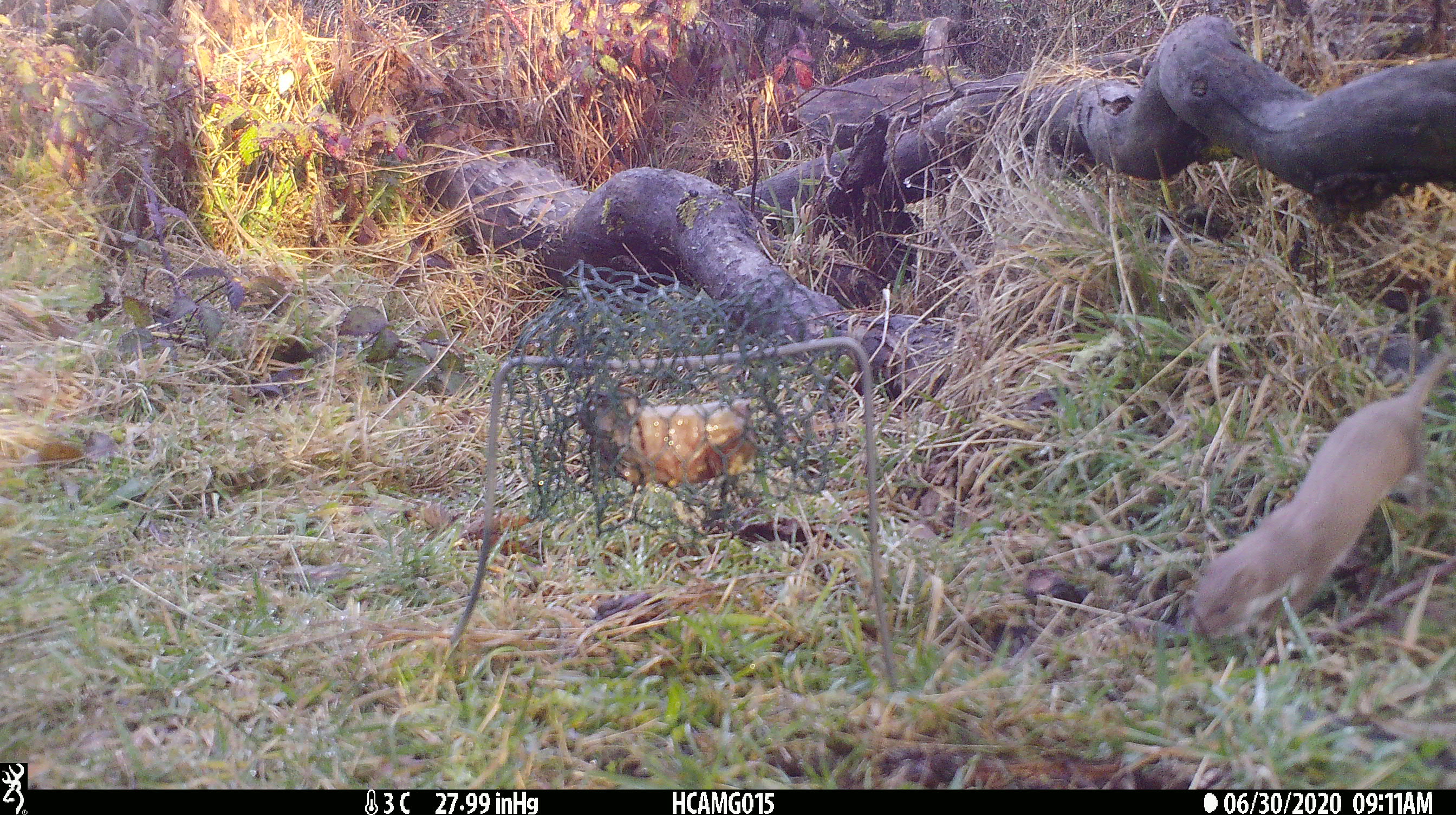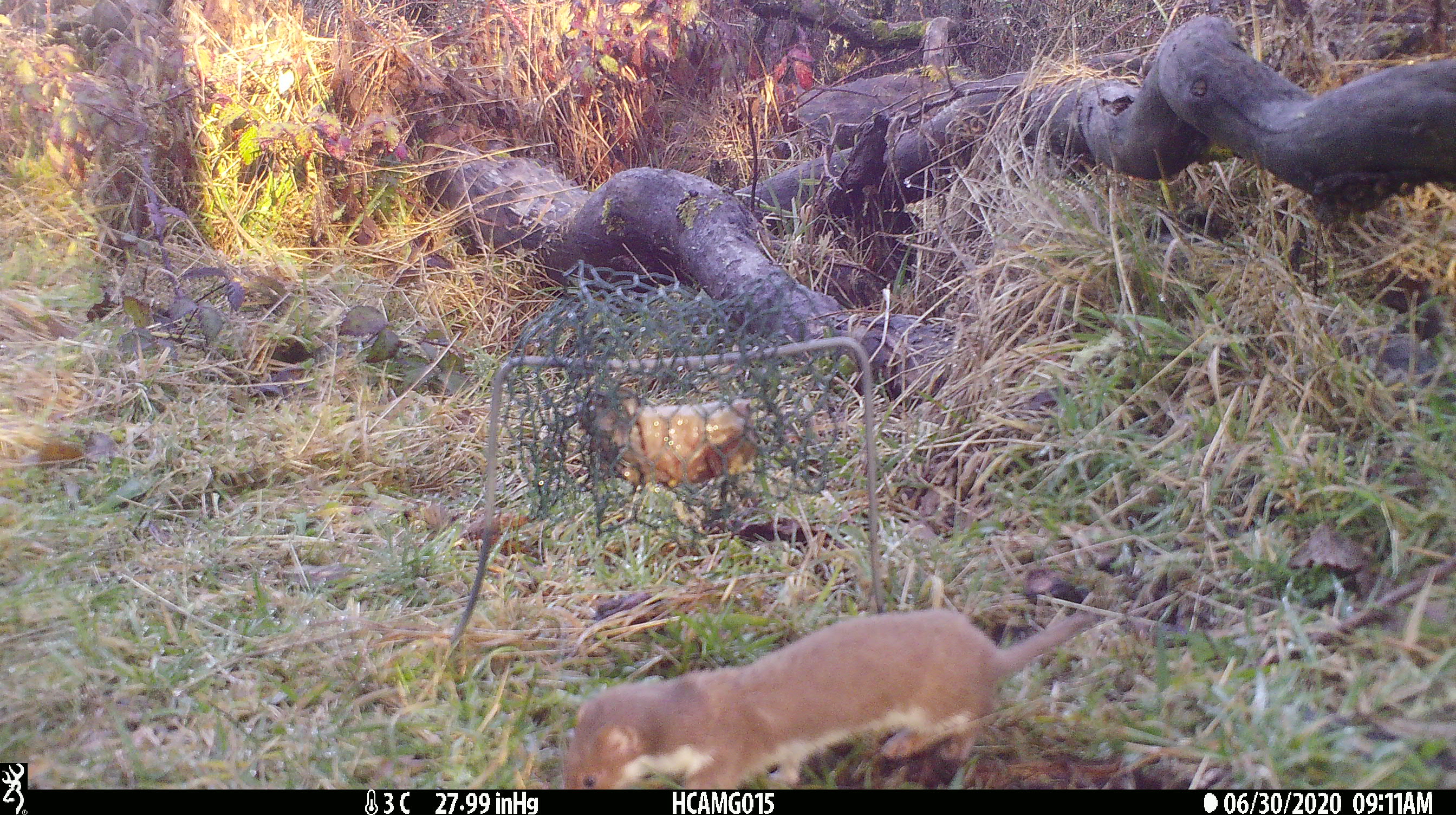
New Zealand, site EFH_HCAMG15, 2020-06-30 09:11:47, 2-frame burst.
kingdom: Animalia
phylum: Chordata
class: Mammalia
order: Carnivora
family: Mustelidae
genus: Mustela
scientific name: Mustela nivalis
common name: least weasel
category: weasel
Weasel (least weasel) (Mustela nivalis).